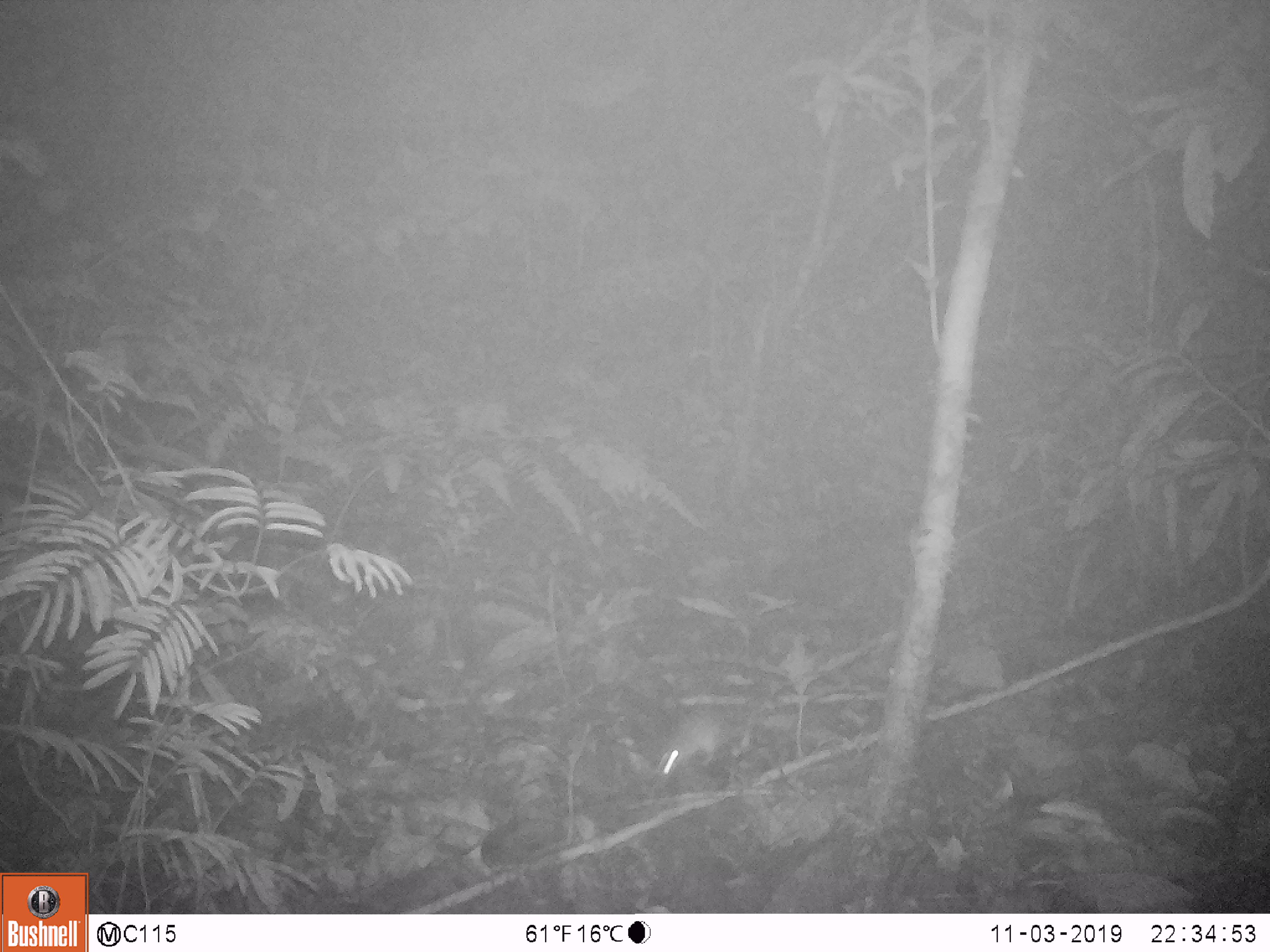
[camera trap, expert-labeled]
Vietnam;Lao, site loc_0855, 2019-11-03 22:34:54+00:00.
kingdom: Animalia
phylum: Chordata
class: Mammalia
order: Rodentia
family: Muridae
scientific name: Muridae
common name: old-world mice and rats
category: unidentified murid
Unidentified murid (old-world mice and rats) (Muridae). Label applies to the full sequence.